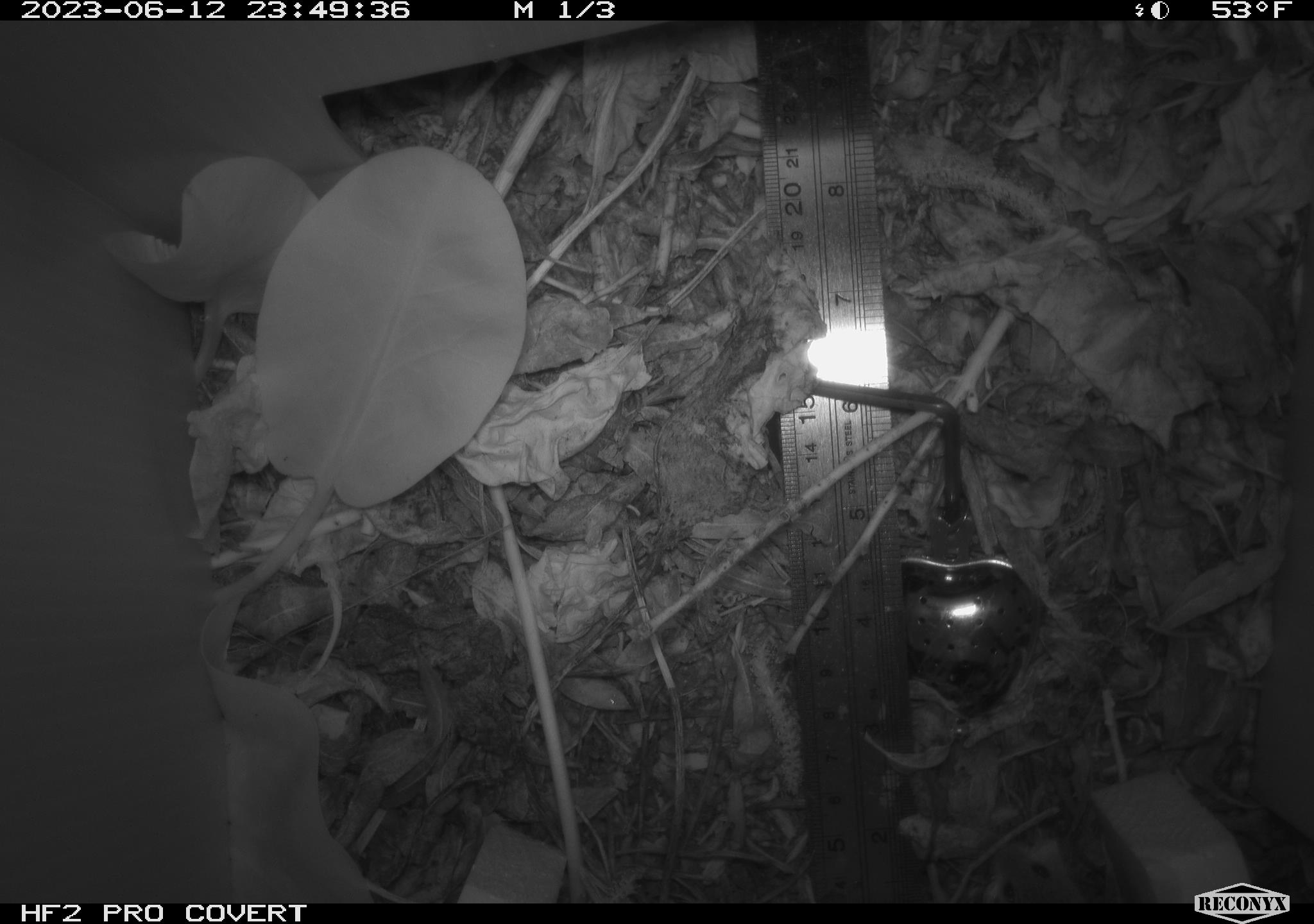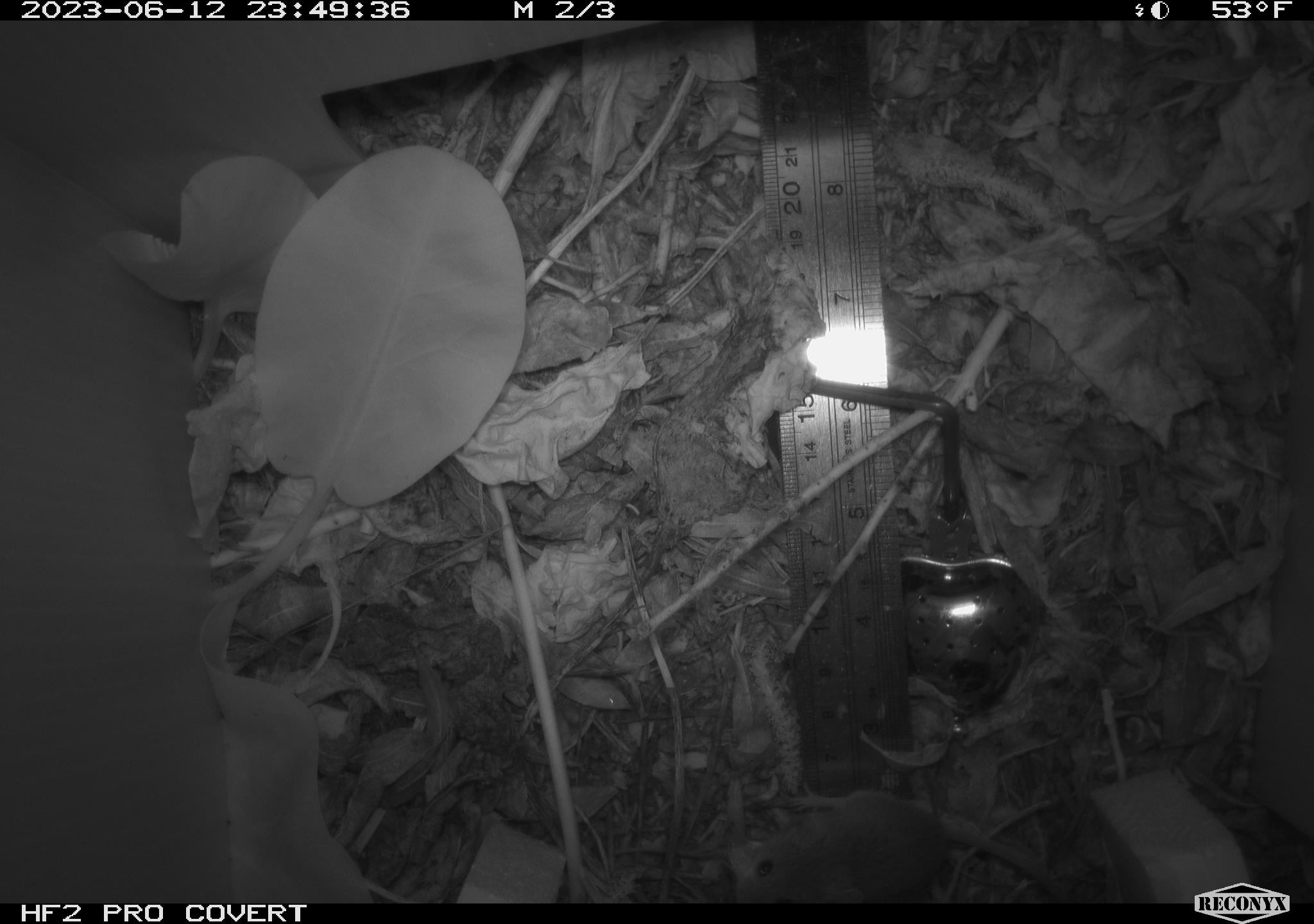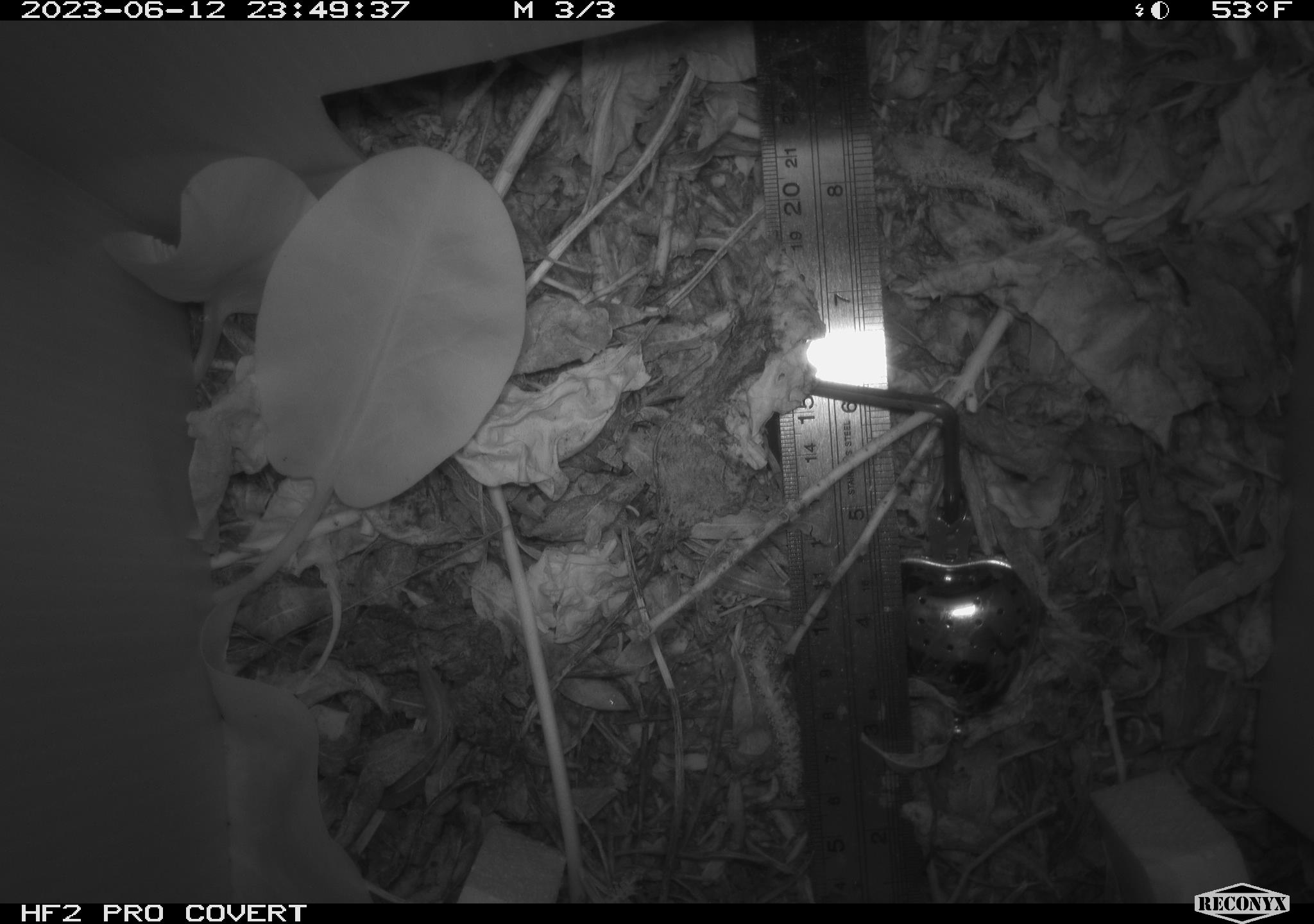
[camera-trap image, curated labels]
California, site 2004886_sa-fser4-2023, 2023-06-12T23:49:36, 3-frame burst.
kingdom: Animalia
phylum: Chordata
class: Mammalia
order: Rodentia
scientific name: Rodentia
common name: mouse species